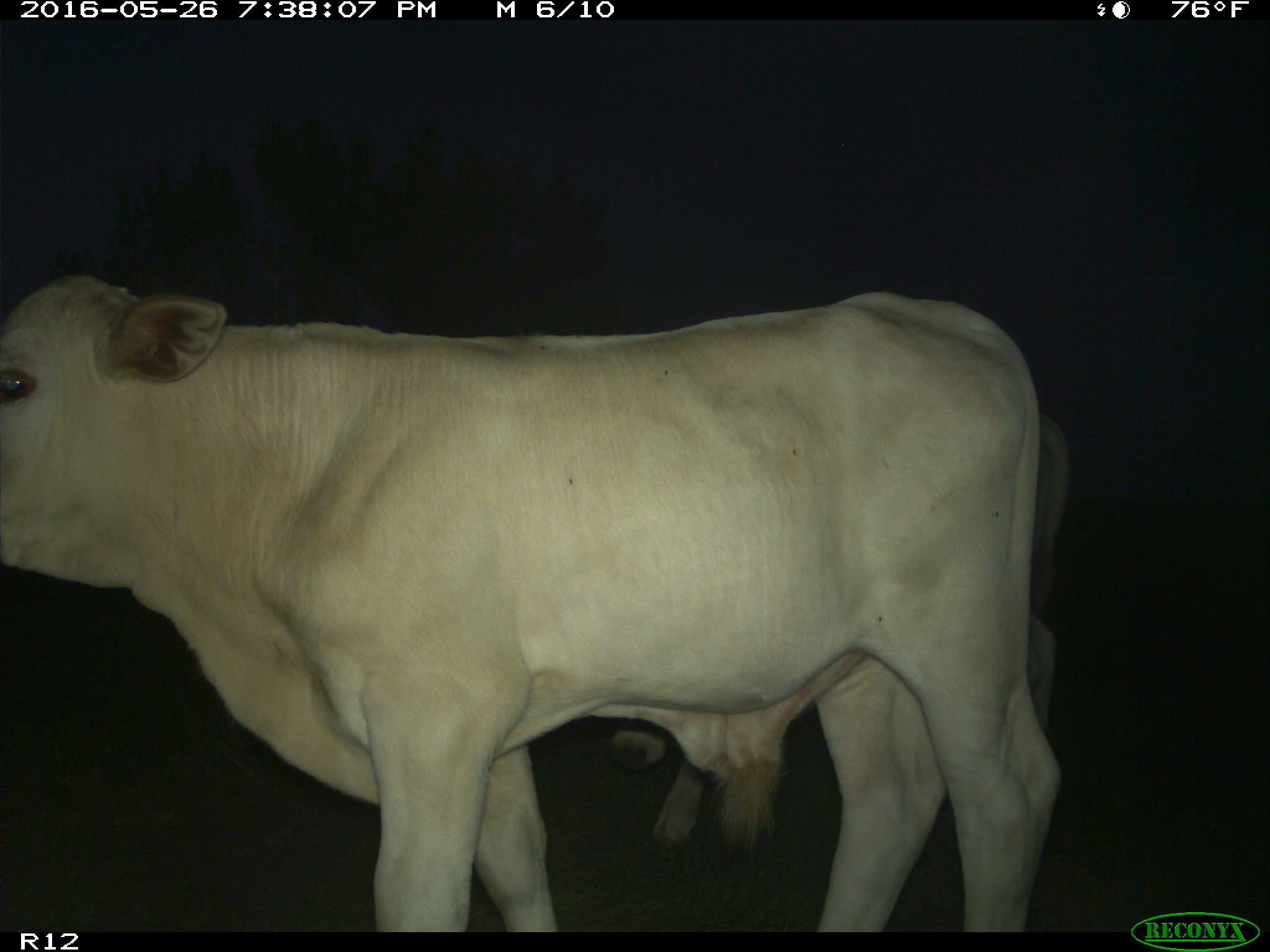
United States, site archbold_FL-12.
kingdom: Animalia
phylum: Chordata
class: Mammalia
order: Artiodactyla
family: Bovidae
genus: Bos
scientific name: Bos taurus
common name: domestic cow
Bos taurus (domestic cow).